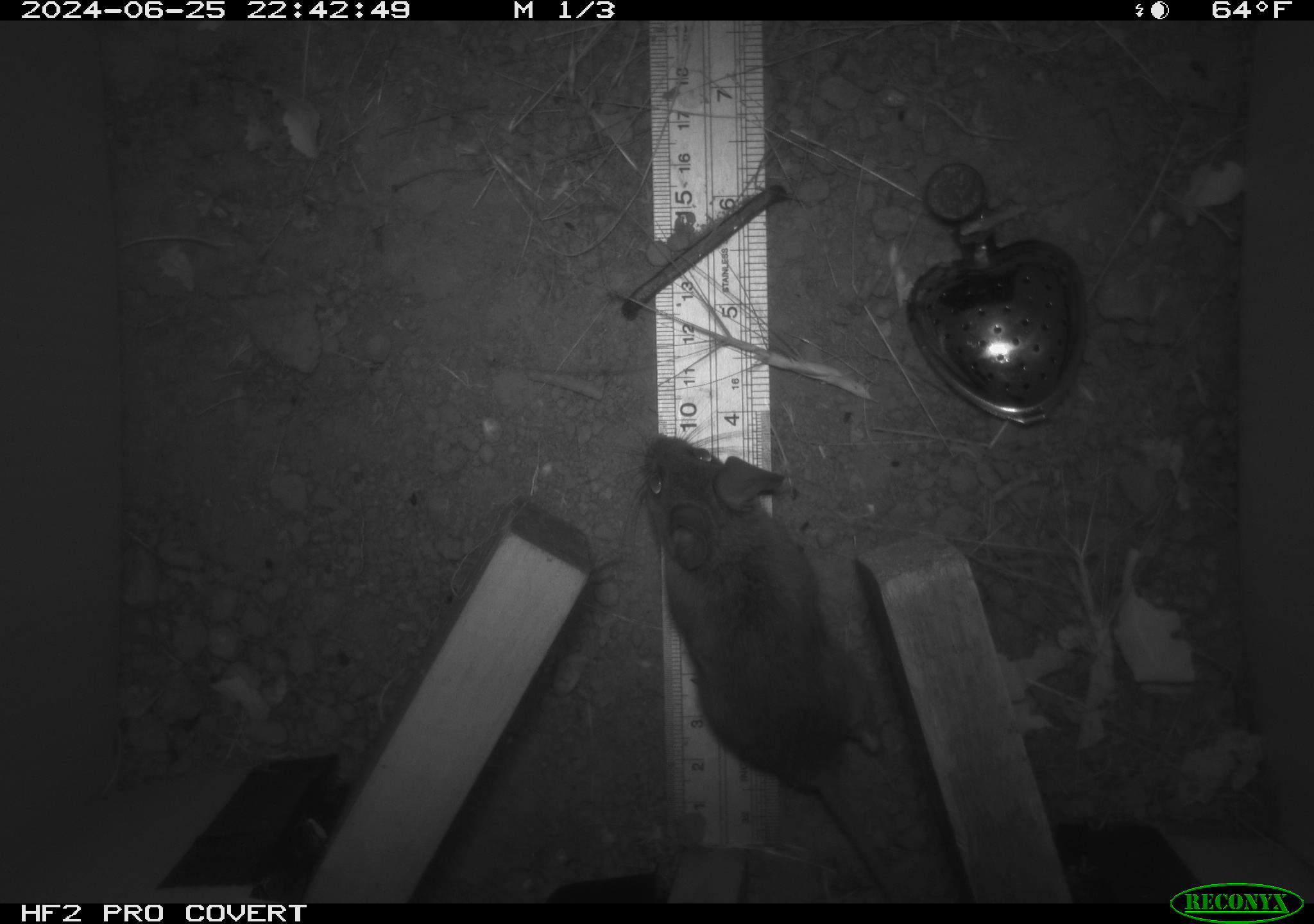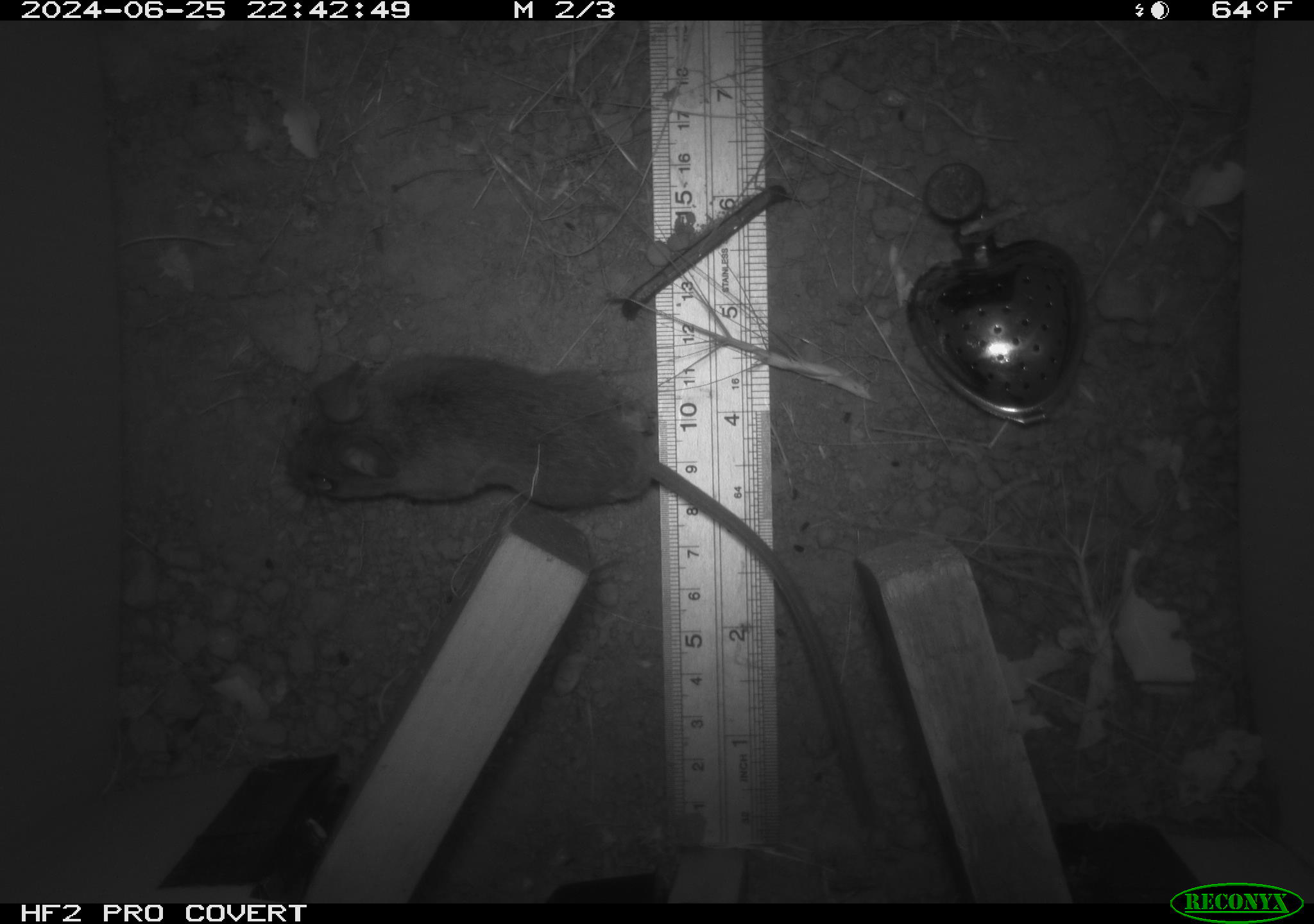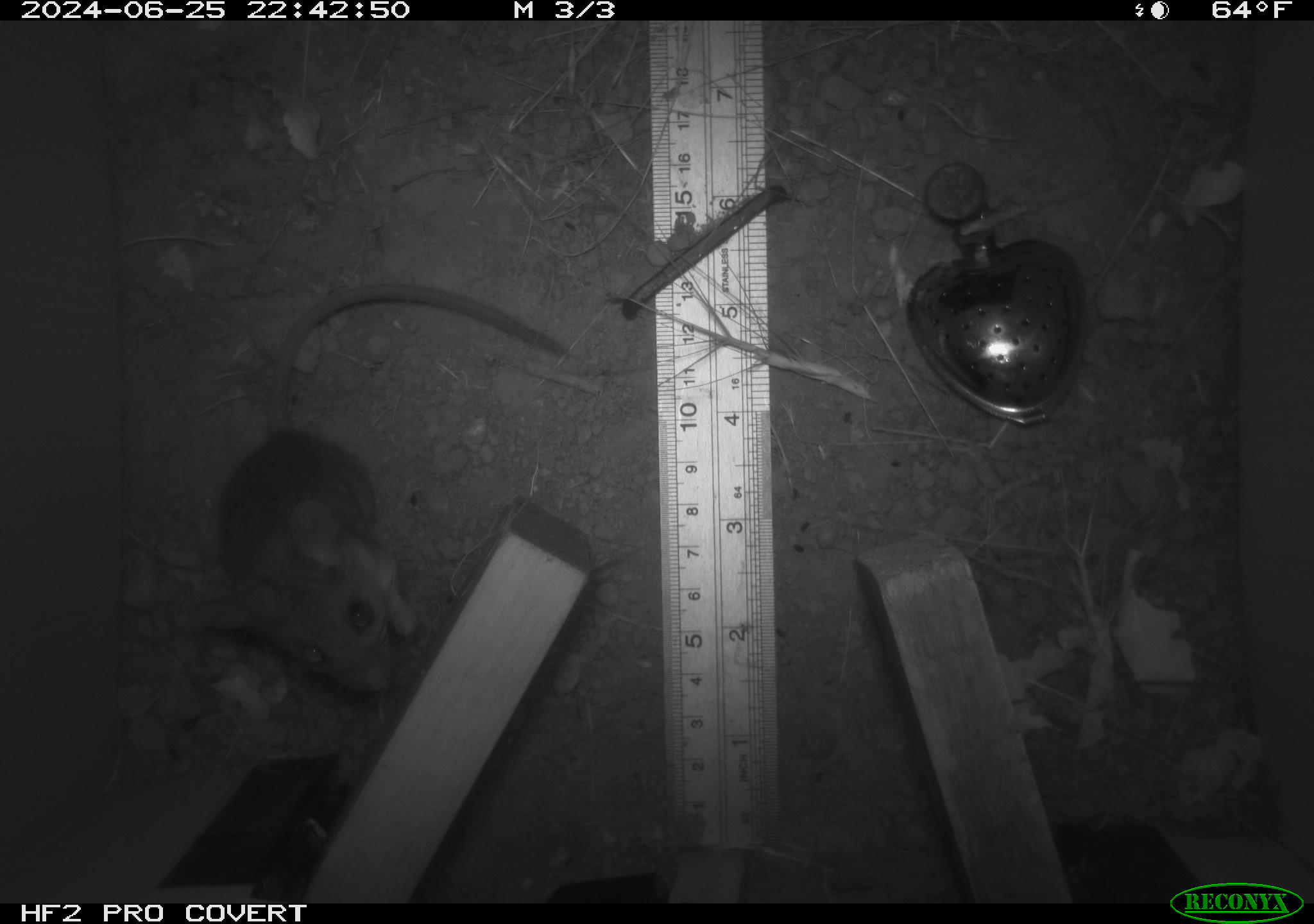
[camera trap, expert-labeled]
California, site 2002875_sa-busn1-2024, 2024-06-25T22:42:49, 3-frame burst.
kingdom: Animalia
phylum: Chordata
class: Mammalia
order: Rodentia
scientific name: Rodentia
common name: rodent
Rodent (Rodentia).